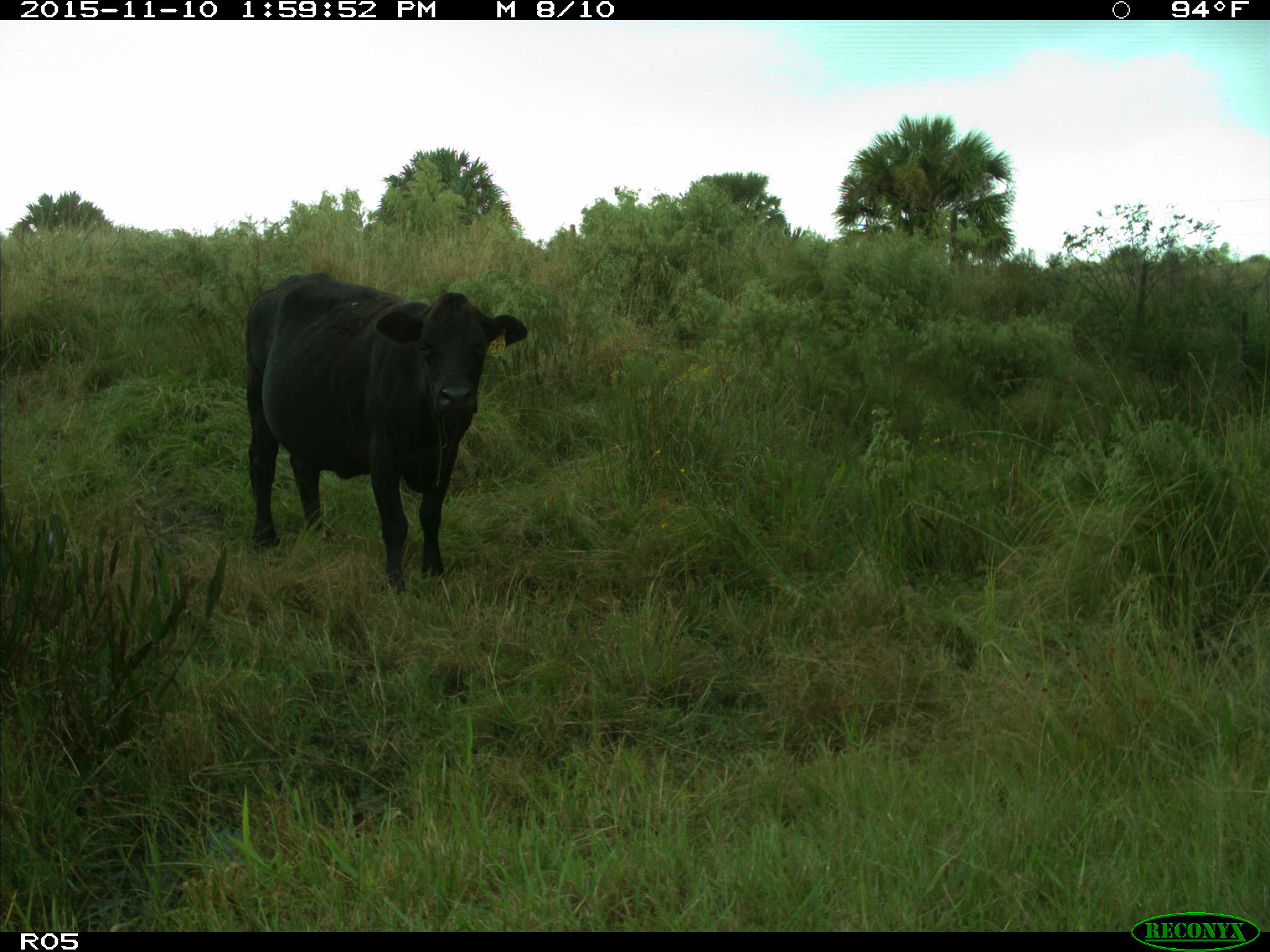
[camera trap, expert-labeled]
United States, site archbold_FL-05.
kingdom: Animalia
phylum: Chordata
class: Mammalia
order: Artiodactyla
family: Bovidae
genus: Bos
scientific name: Bos taurus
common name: domestic cow